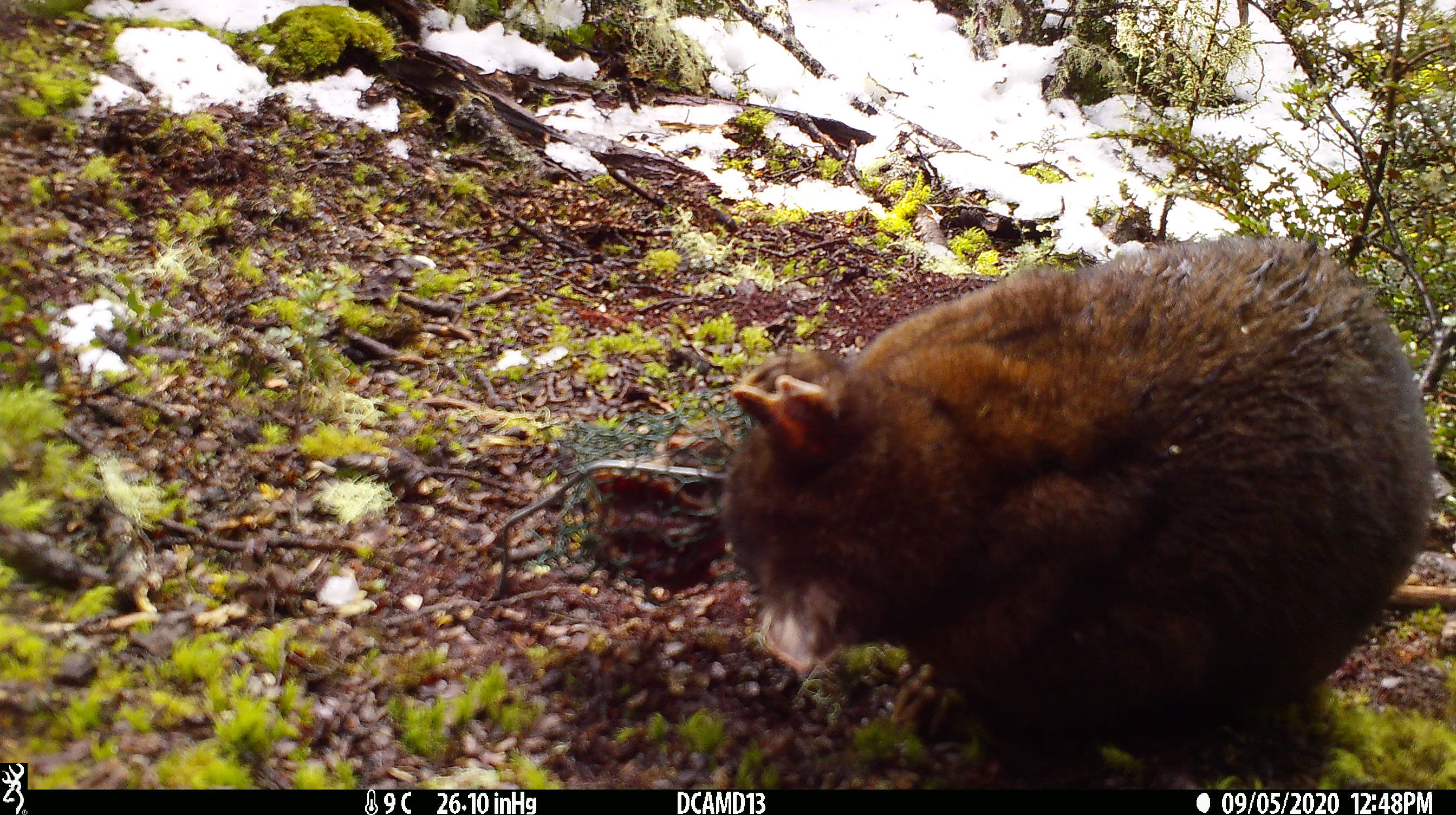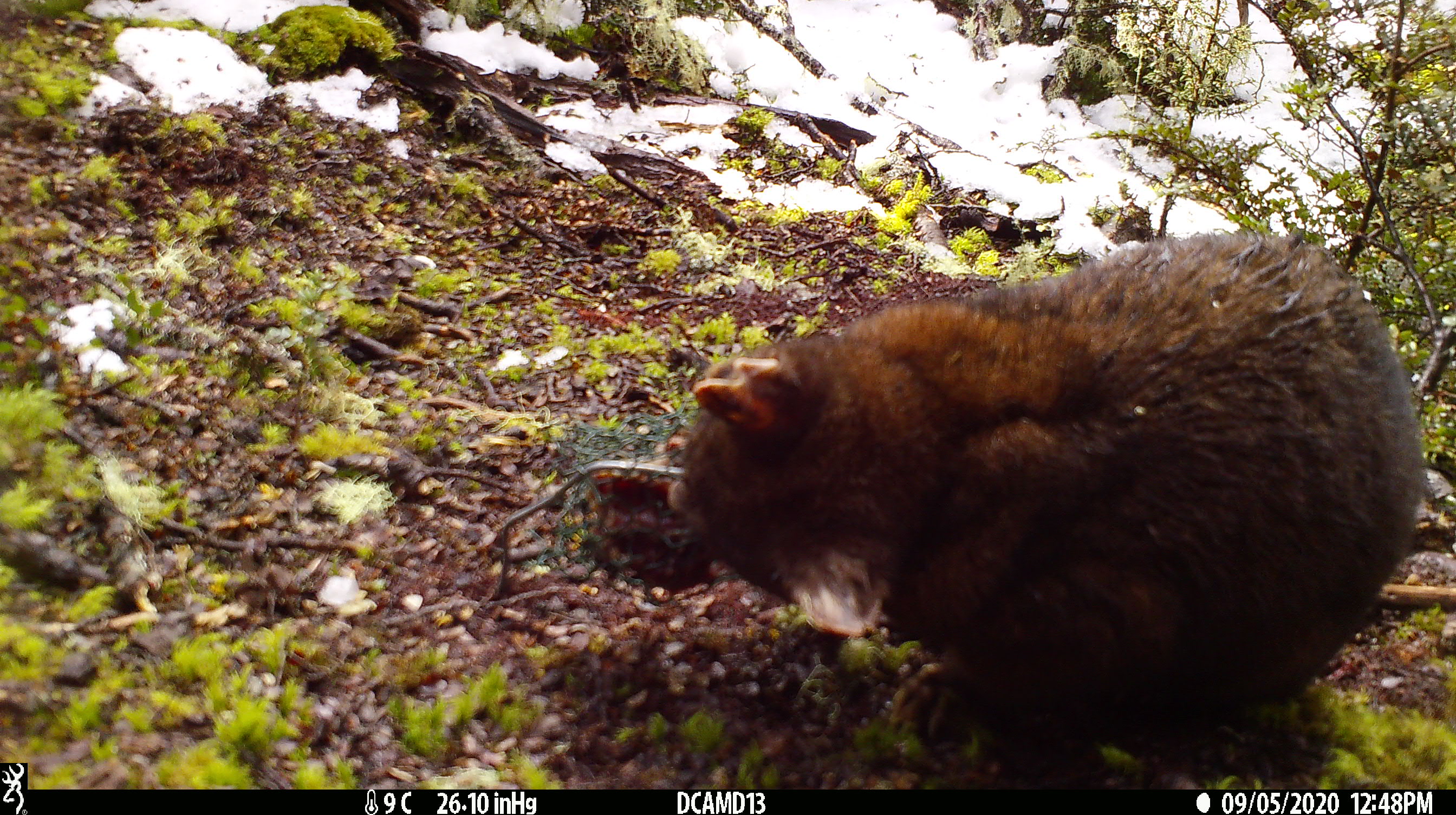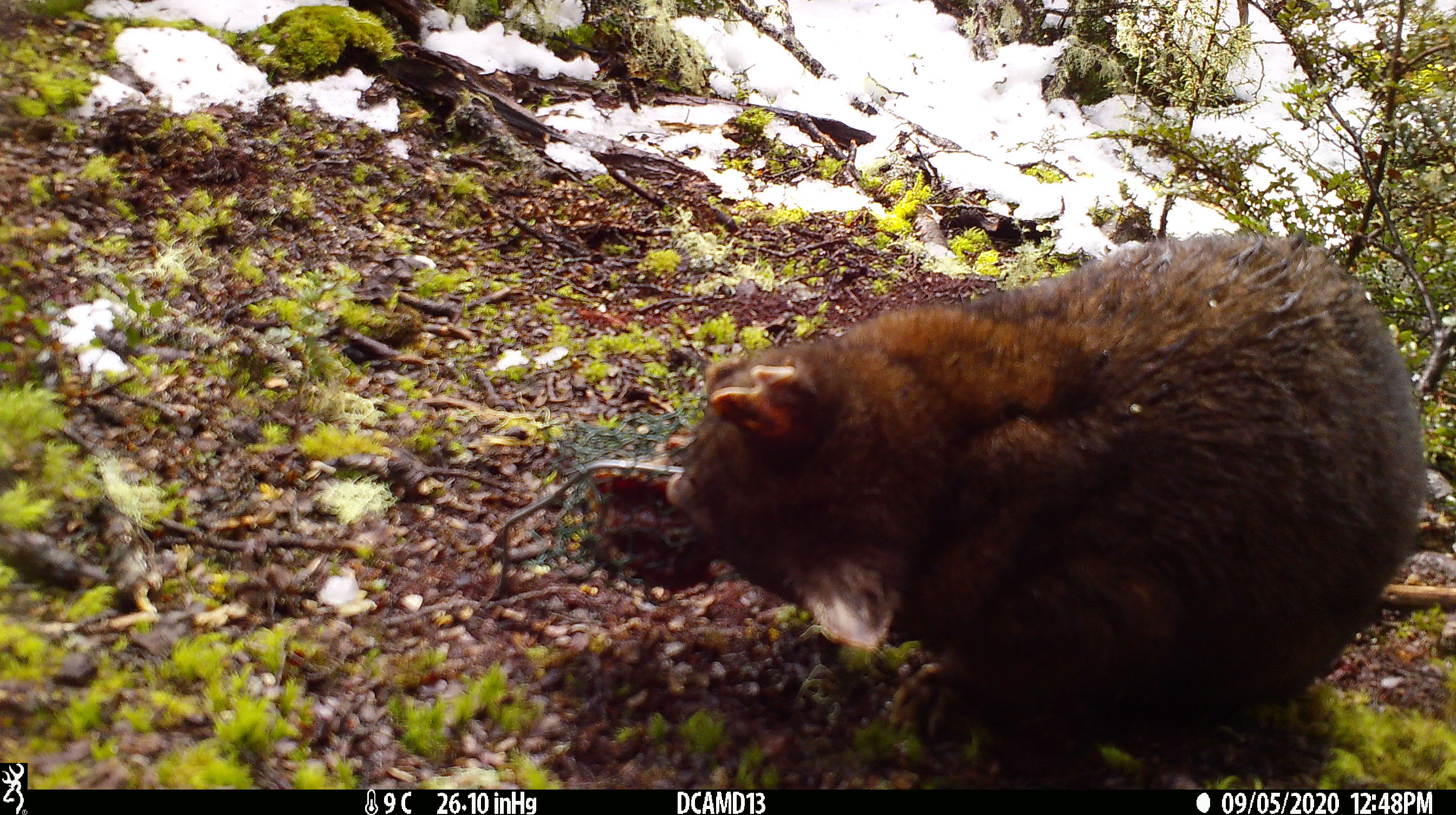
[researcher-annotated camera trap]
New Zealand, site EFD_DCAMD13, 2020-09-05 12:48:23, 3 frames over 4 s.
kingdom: Animalia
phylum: Chordata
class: Mammalia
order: Diprotodontia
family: Phalangeridae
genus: Trichosurus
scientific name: Trichosurus vulpecula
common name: common brushtail possum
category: possum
Possum (common brushtail possum) (Trichosurus vulpecula).